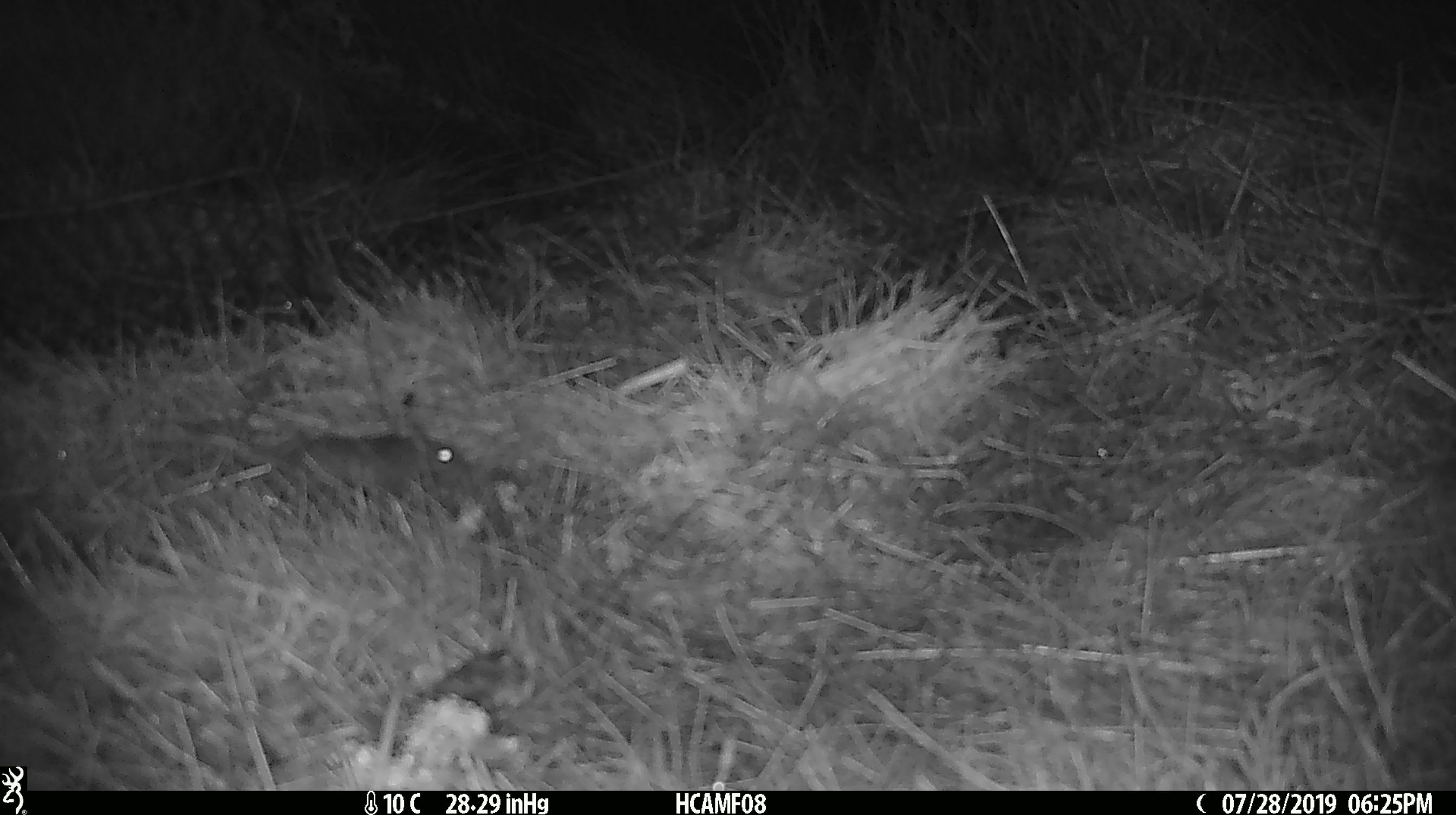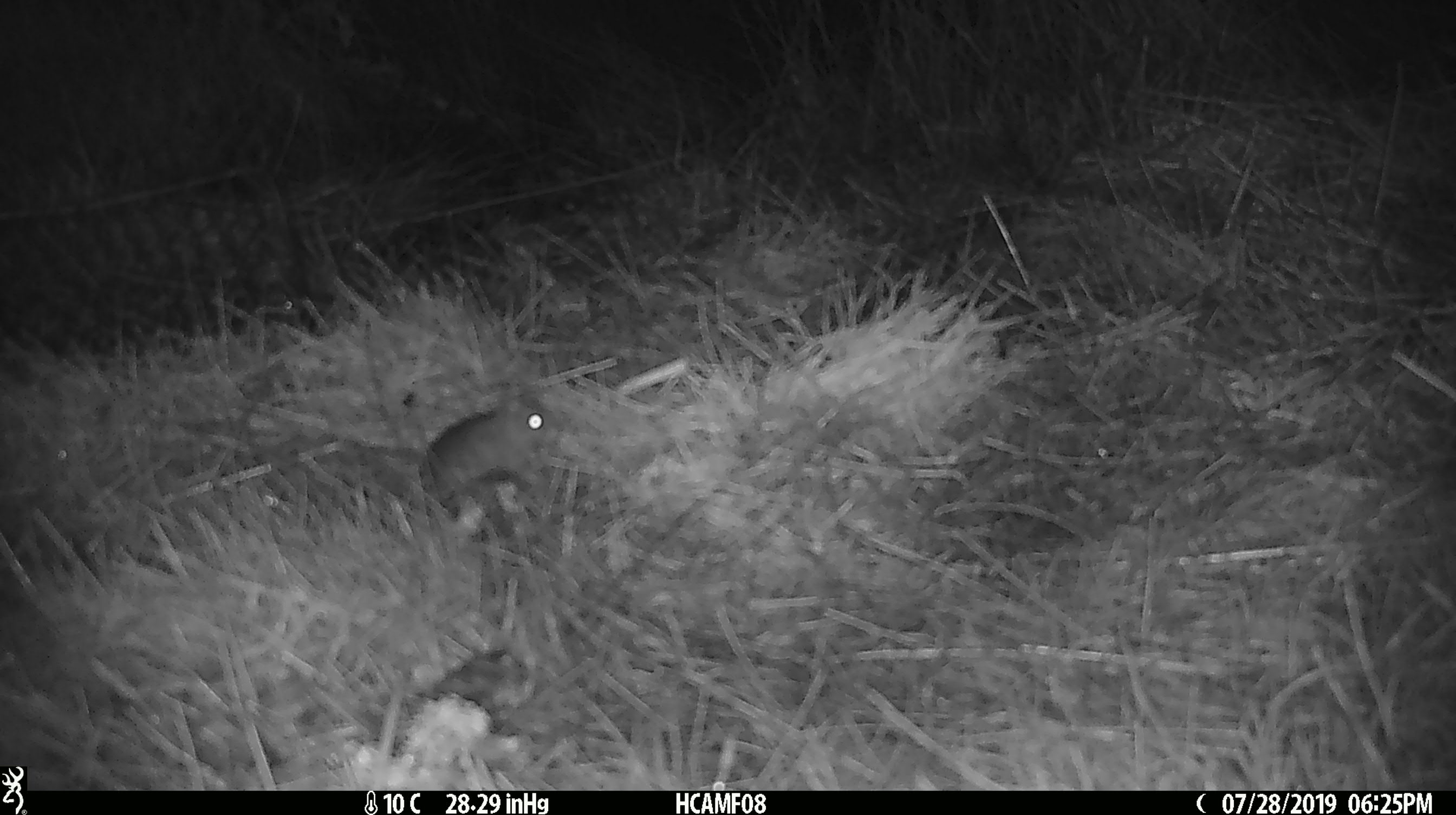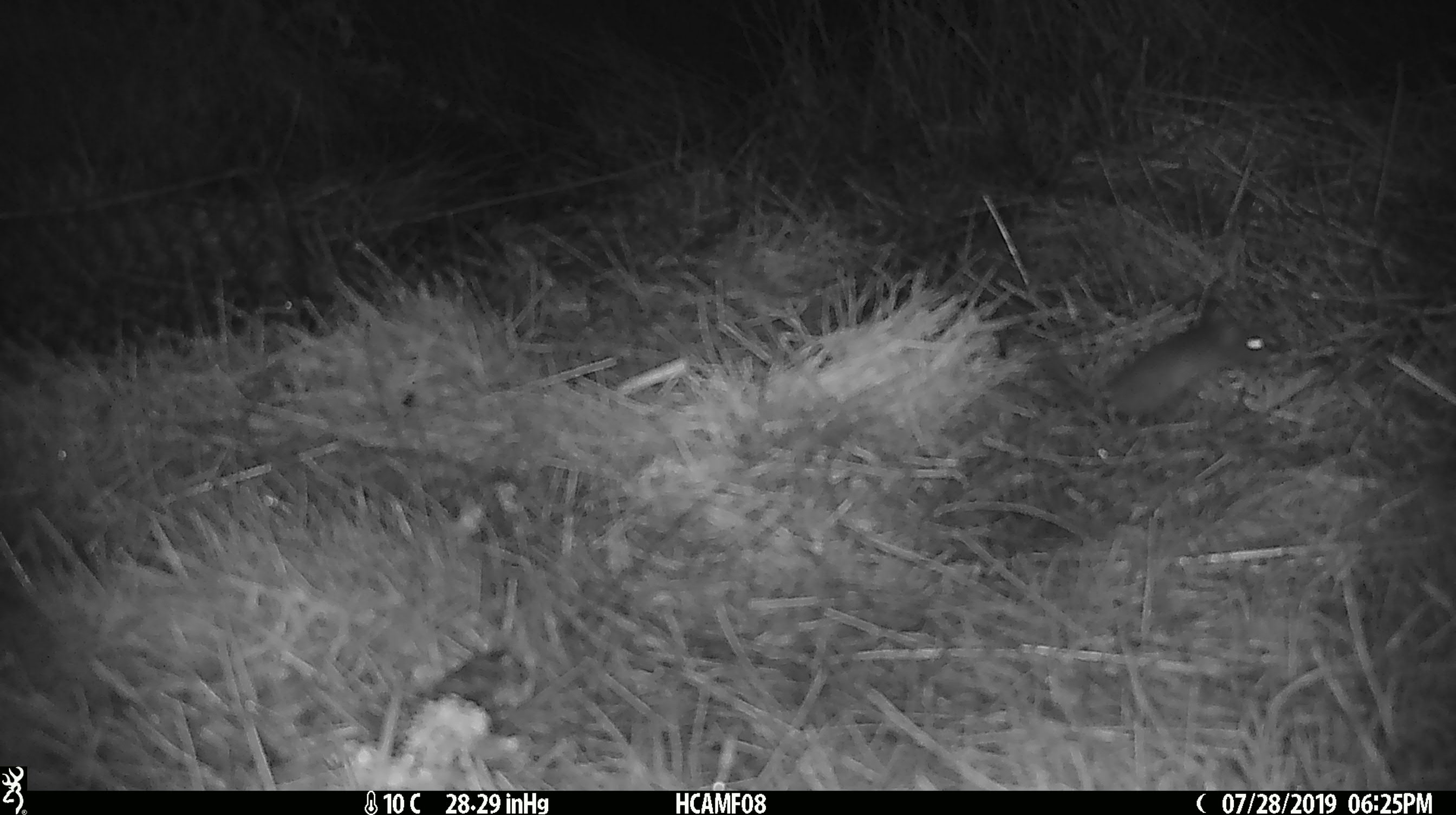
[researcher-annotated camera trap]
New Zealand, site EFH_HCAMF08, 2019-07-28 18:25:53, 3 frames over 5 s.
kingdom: Animalia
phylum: Chordata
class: Mammalia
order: Rodentia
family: Muridae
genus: Mus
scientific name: Mus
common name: mouse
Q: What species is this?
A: Mouse (Mus).